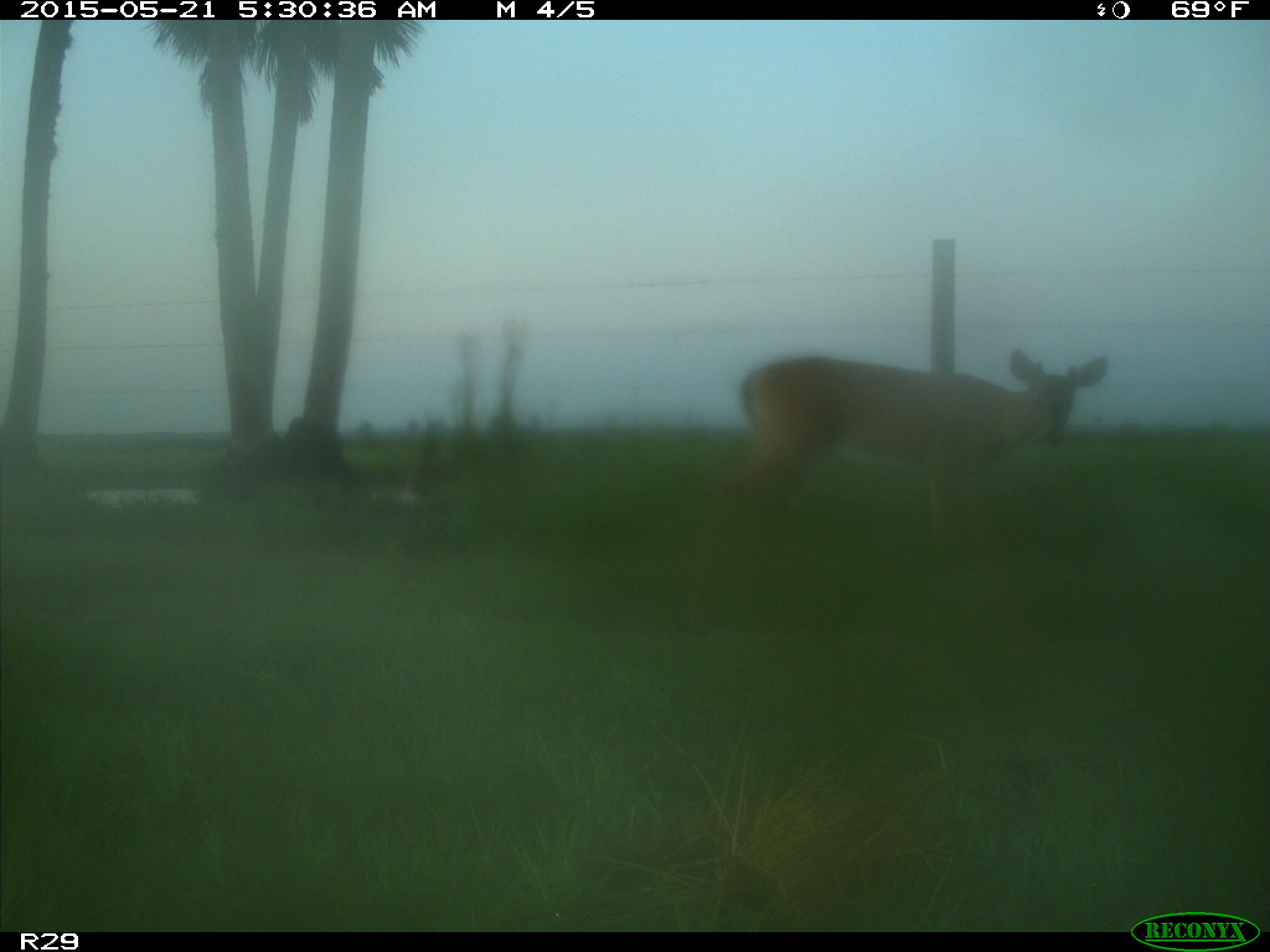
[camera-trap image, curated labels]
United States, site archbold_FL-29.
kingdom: Animalia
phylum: Chordata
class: Mammalia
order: Artiodactyla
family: Cervidae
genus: Odocoileus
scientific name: Odocoileus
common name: deer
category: unidentified deer